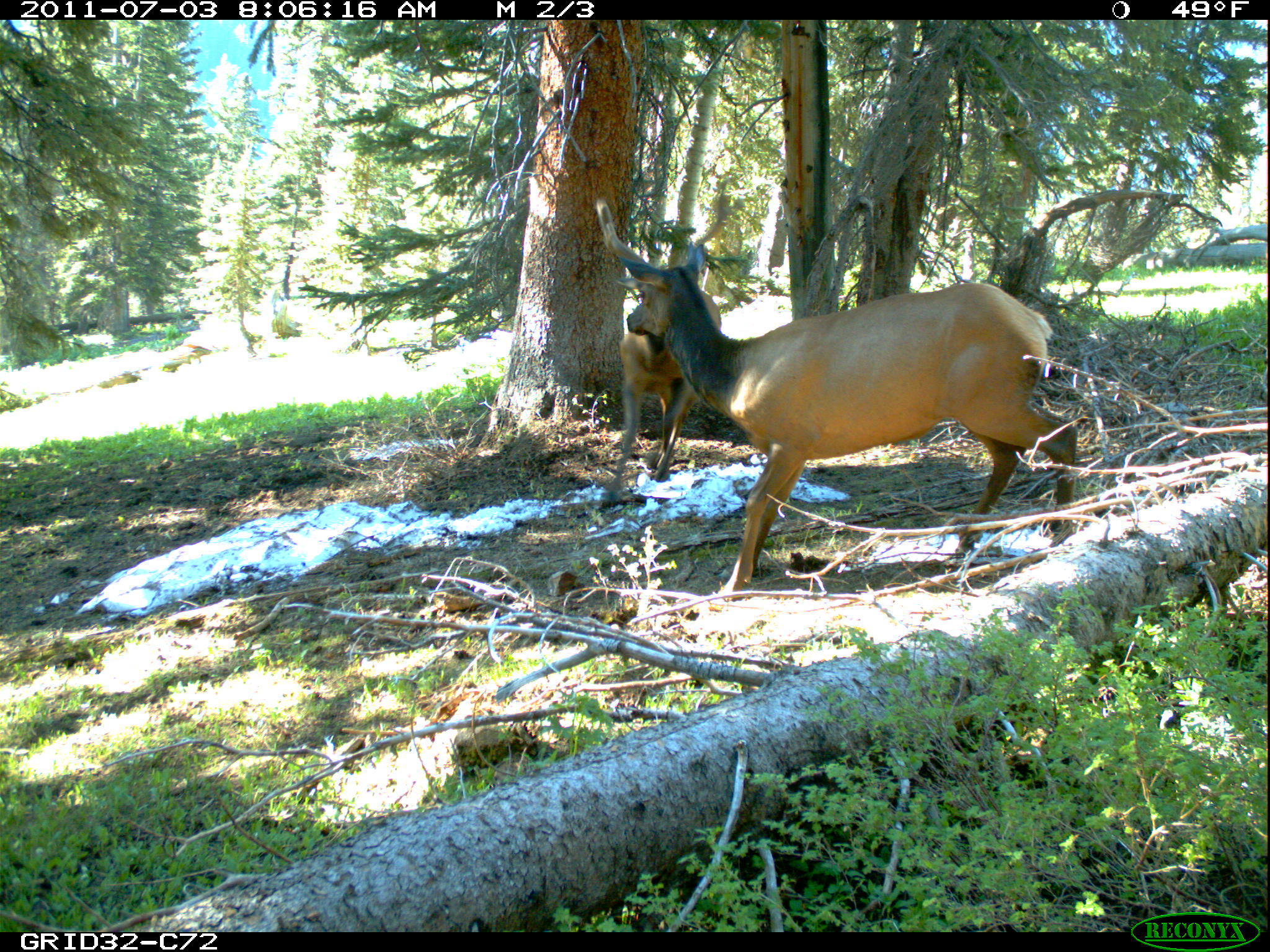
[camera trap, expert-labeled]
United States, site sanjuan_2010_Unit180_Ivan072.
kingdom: Animalia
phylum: Chordata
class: Mammalia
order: Artiodactyla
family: Cervidae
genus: Cervus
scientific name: Cervus elaphus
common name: red deer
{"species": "Cervus elaphus (red deer)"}